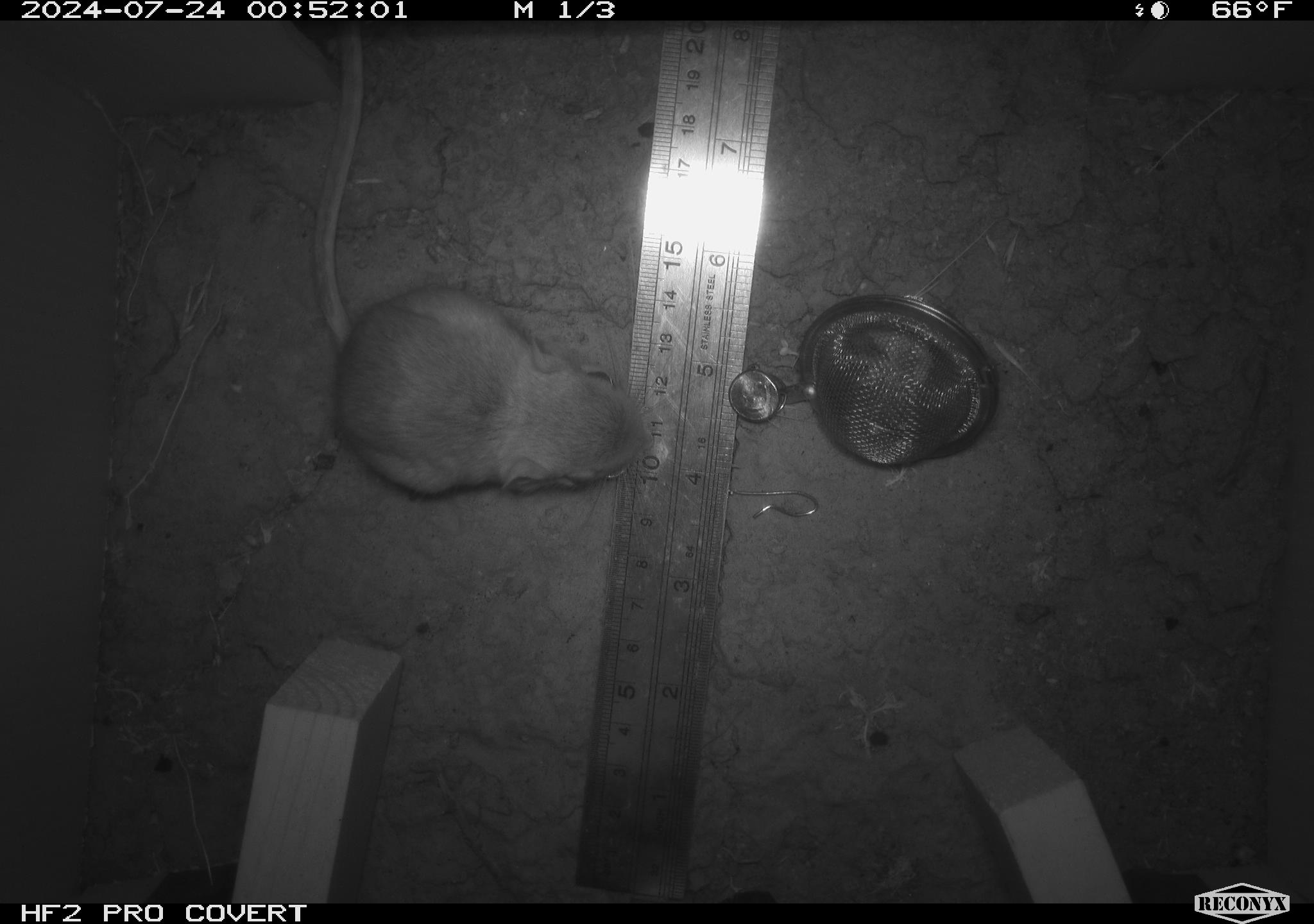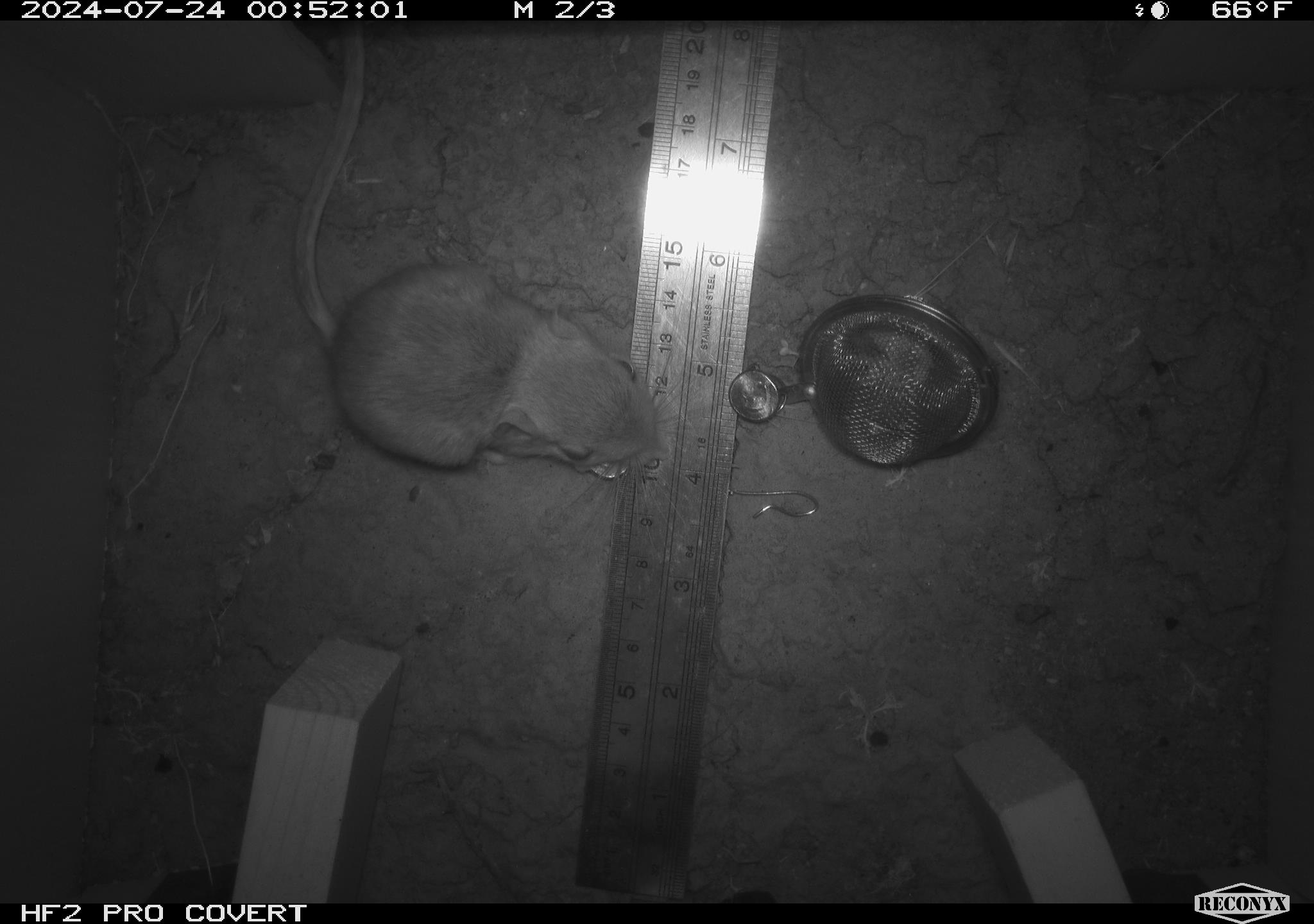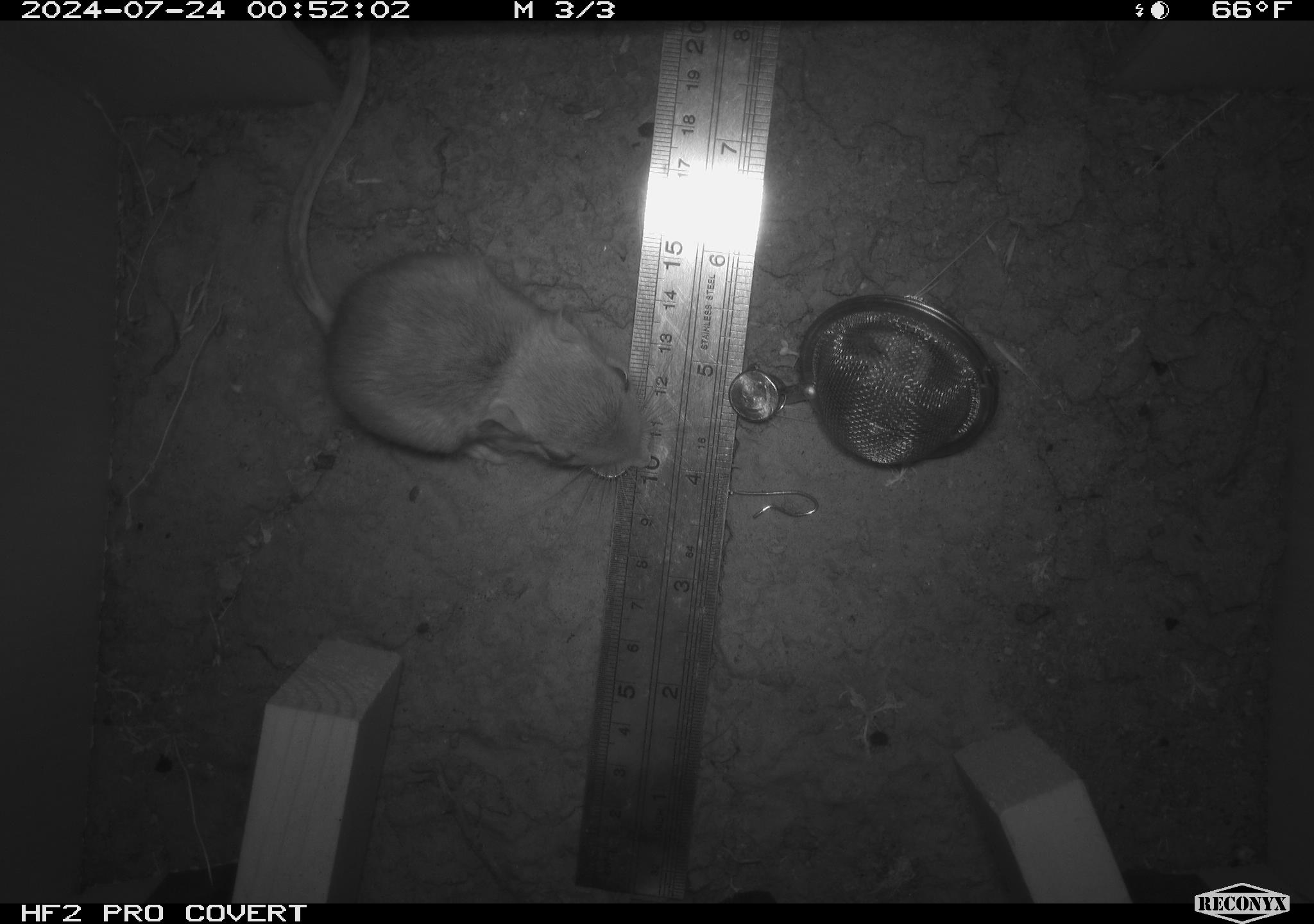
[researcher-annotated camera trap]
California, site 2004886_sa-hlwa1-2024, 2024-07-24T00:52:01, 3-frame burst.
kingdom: Animalia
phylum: Chordata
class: Mammalia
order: Rodentia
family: Heteromyidae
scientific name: Heteromyidae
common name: kangaroo rats and pocket mice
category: heteromyidae family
Heteromyidae family (kangaroo rats and pocket mice) (Heteromyidae).